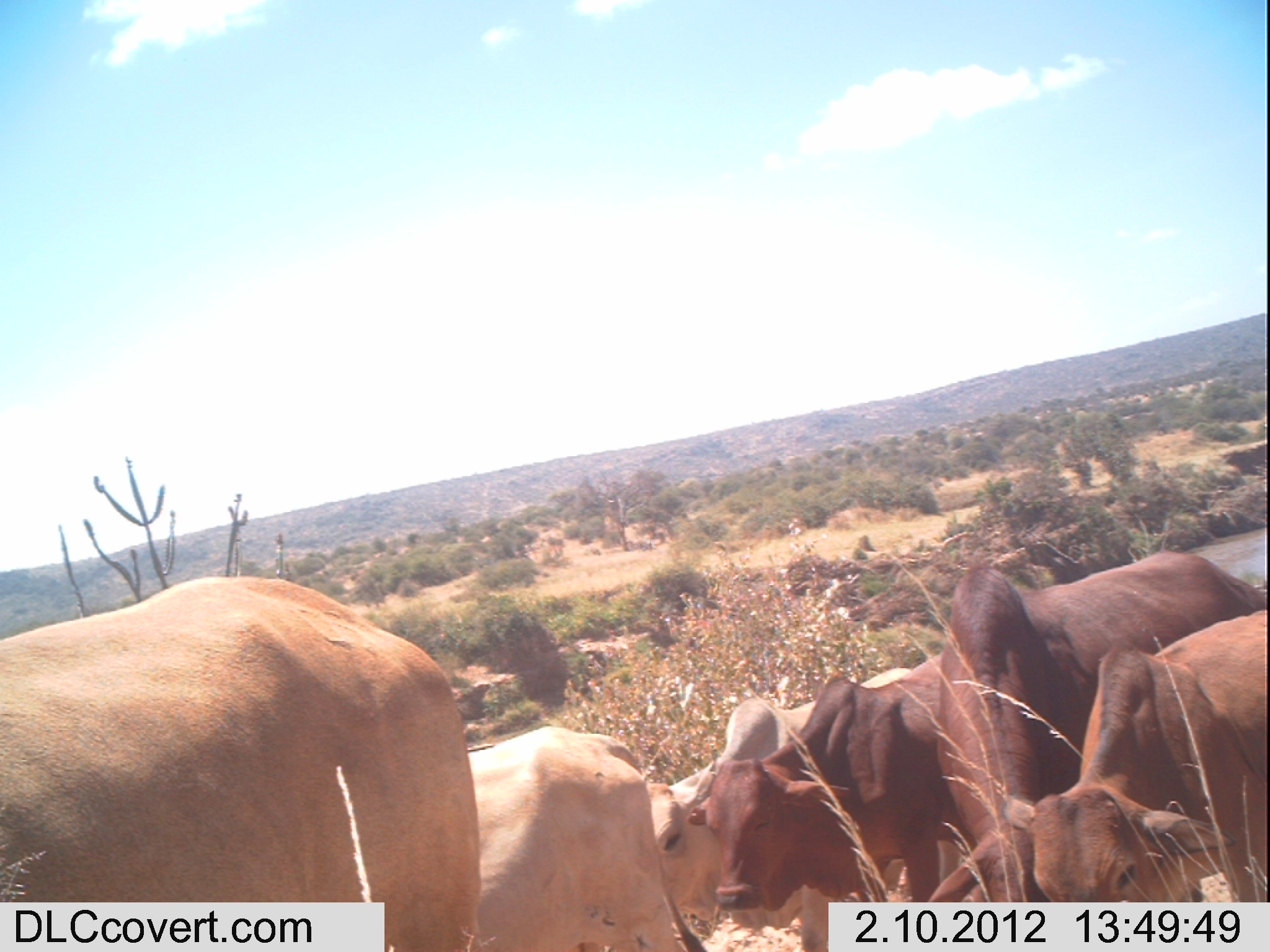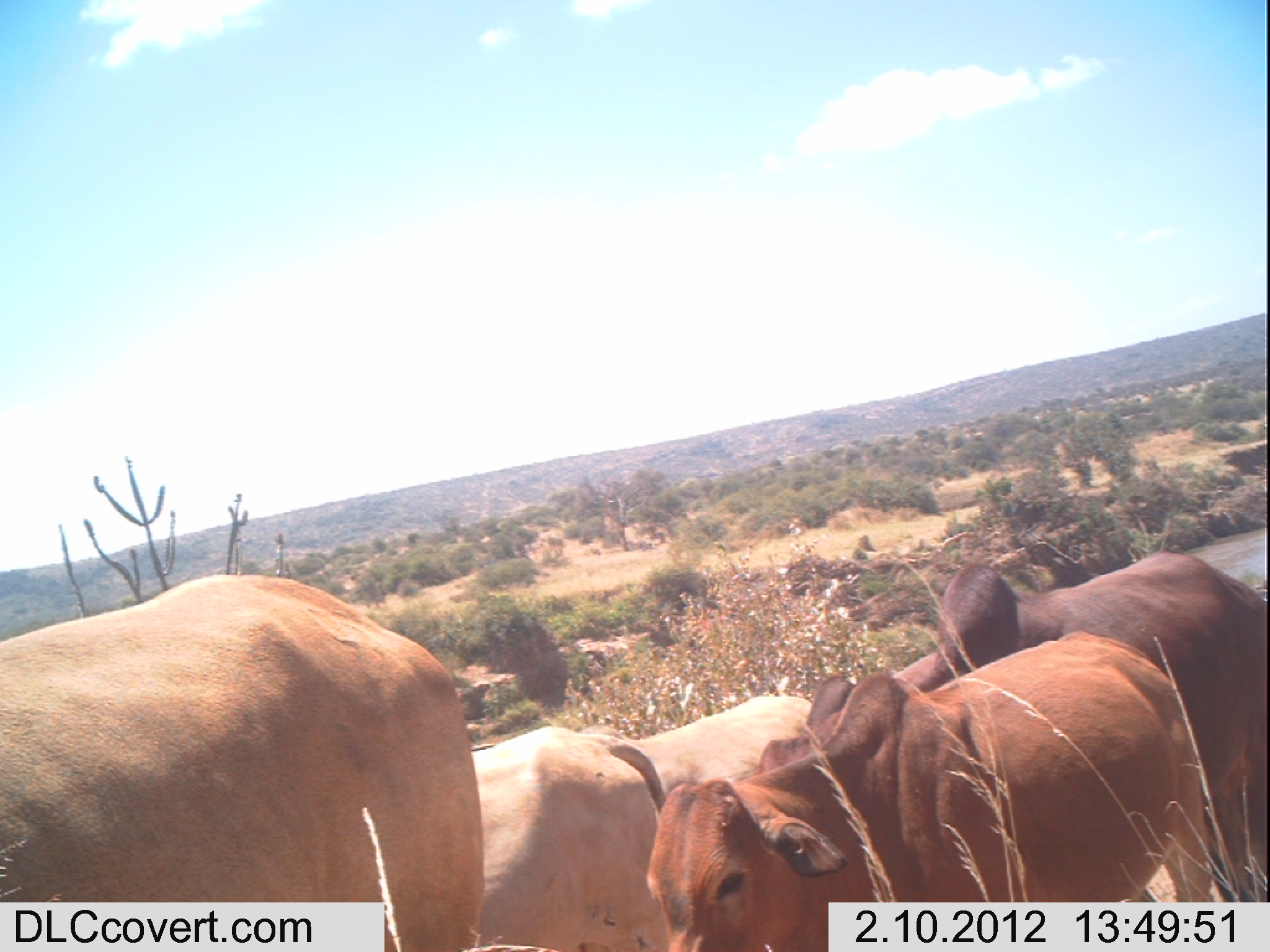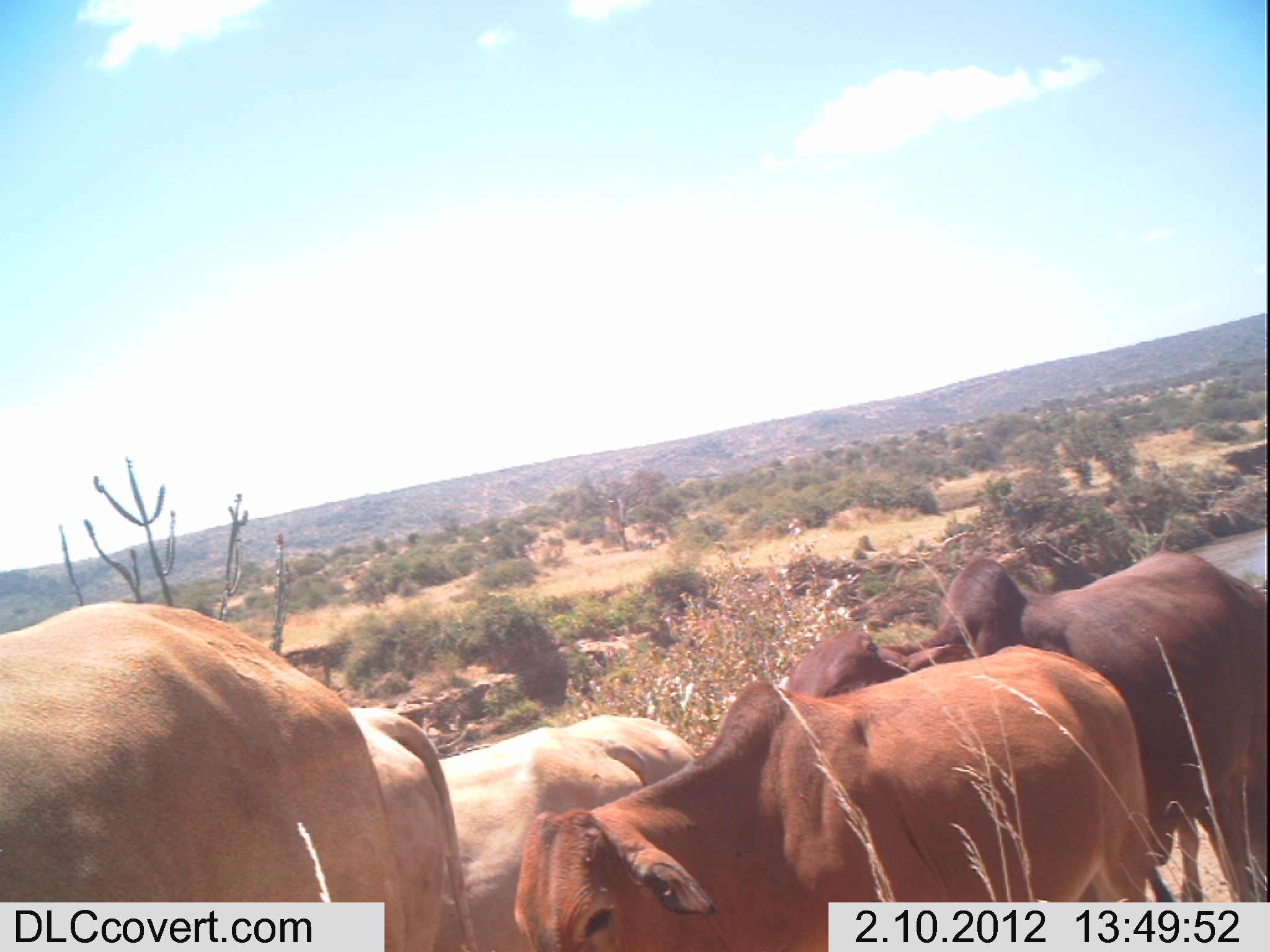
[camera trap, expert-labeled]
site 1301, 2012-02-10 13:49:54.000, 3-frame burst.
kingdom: Animalia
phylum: Chordata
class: Mammalia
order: Artiodactyla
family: Bovidae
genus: Bos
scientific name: Bos taurus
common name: domestic cattle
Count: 6.